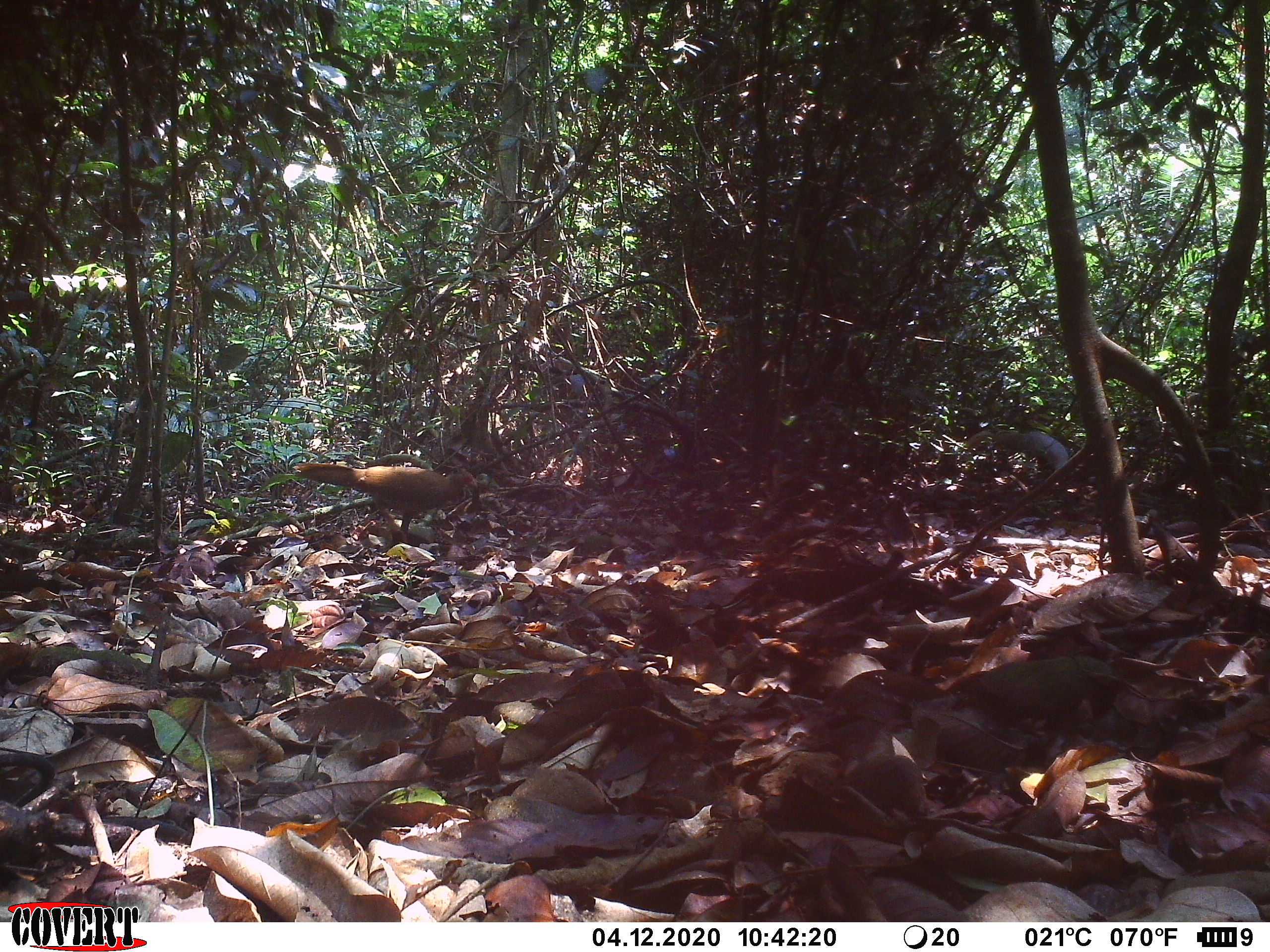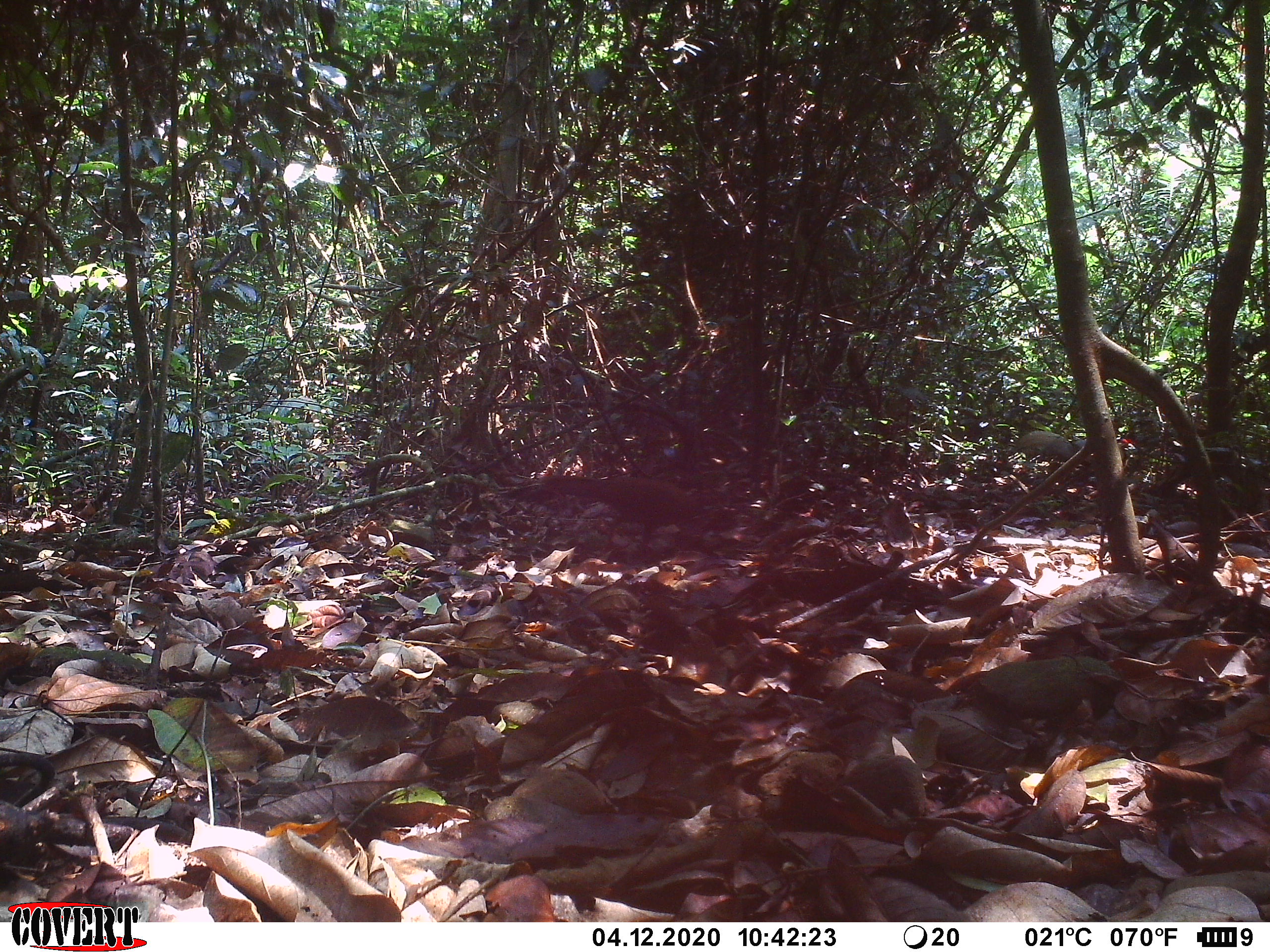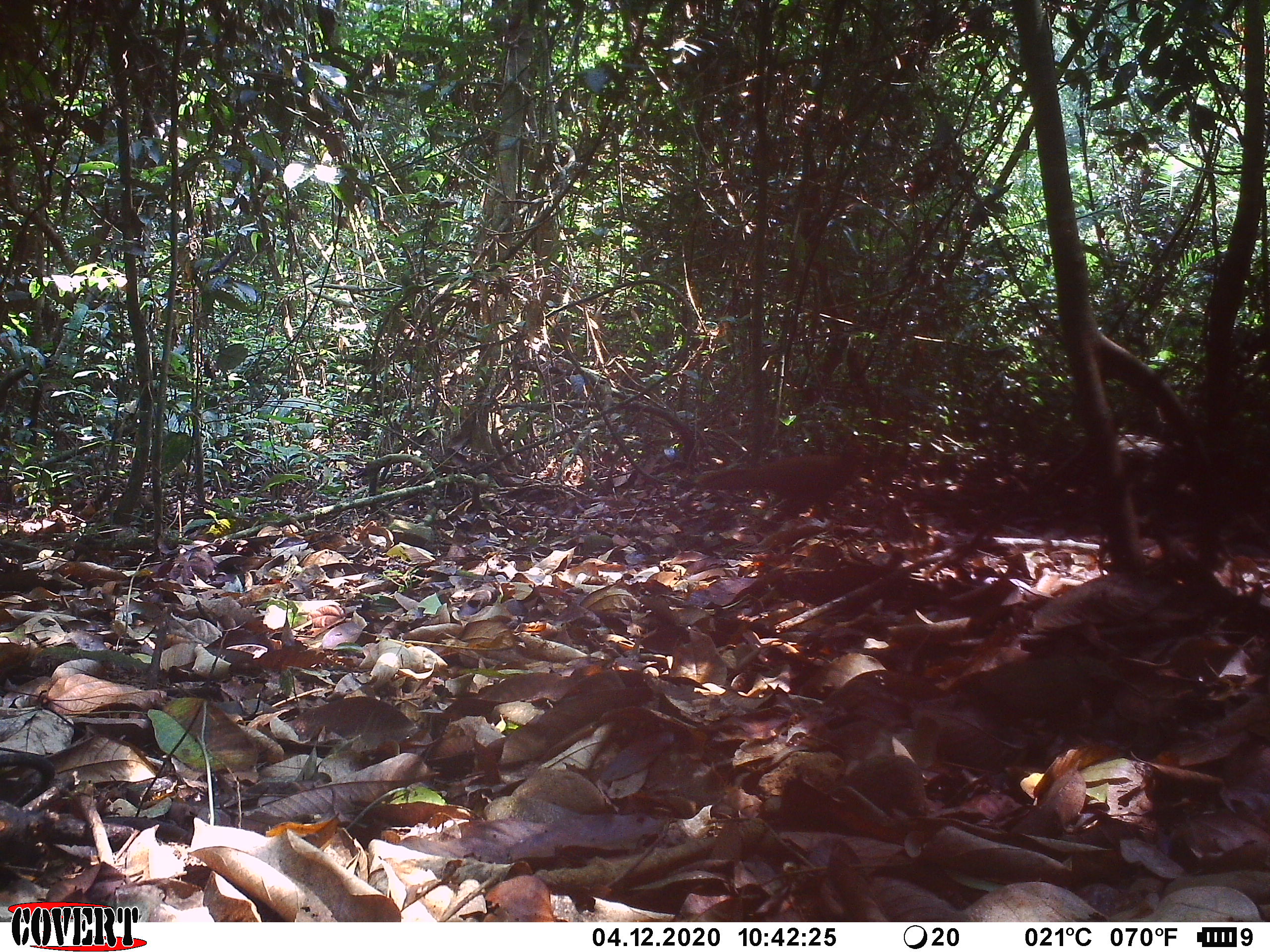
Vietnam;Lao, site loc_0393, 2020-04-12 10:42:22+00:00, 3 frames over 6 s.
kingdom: Animalia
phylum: Chordata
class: Aves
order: Galliformes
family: Phasianidae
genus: Lophura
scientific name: Lophura nycthemera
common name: silver pheasant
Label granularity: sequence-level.